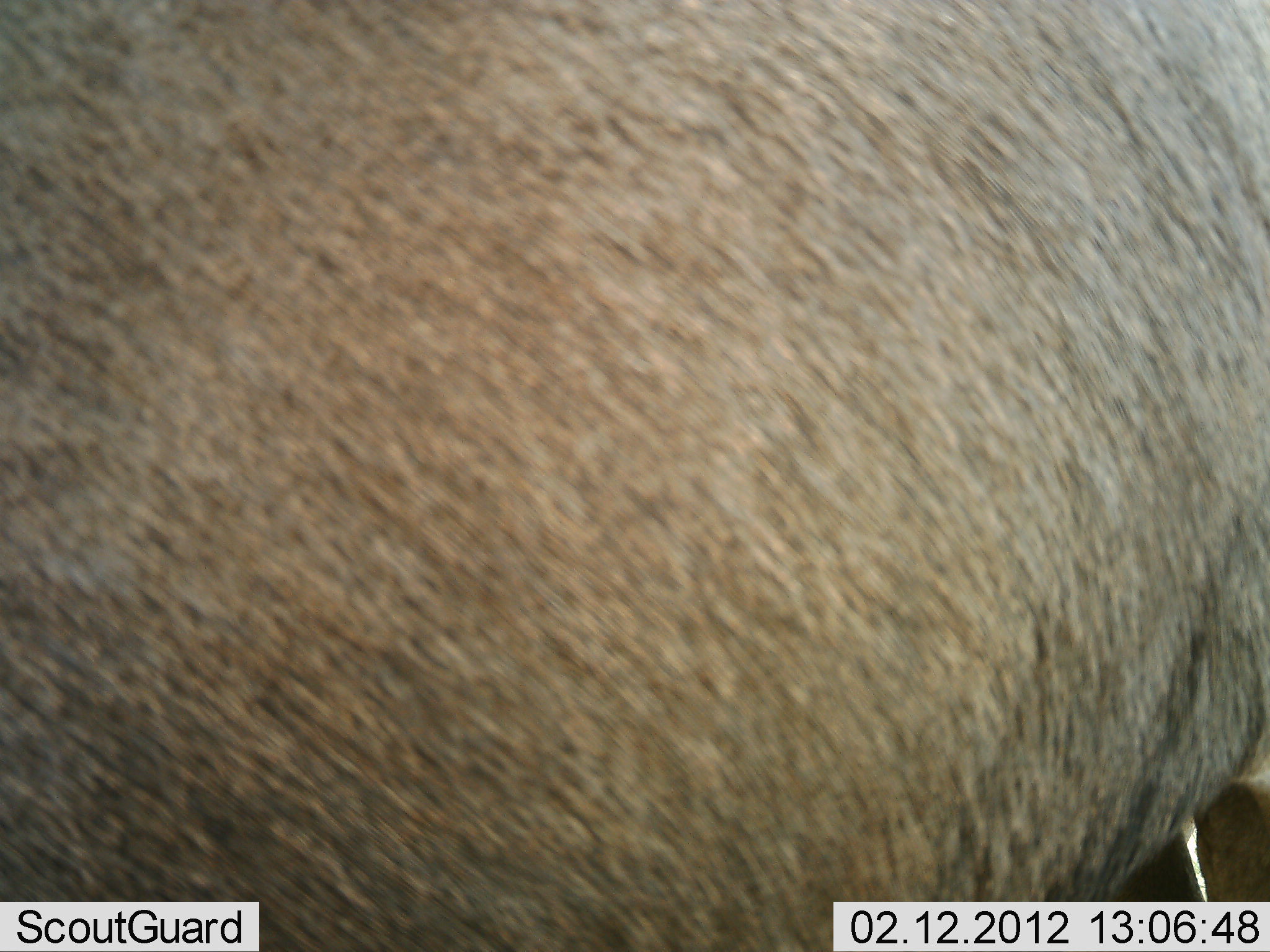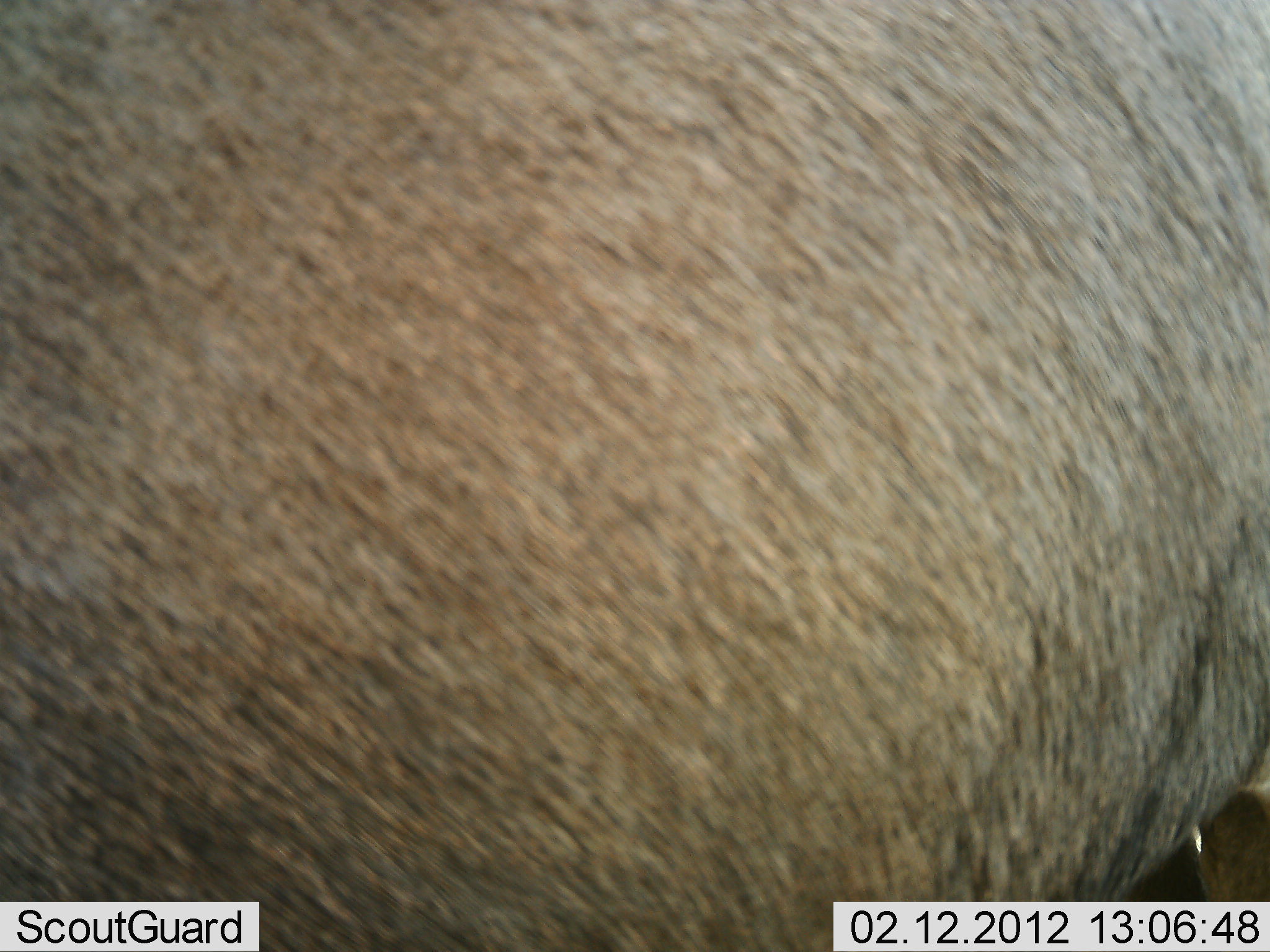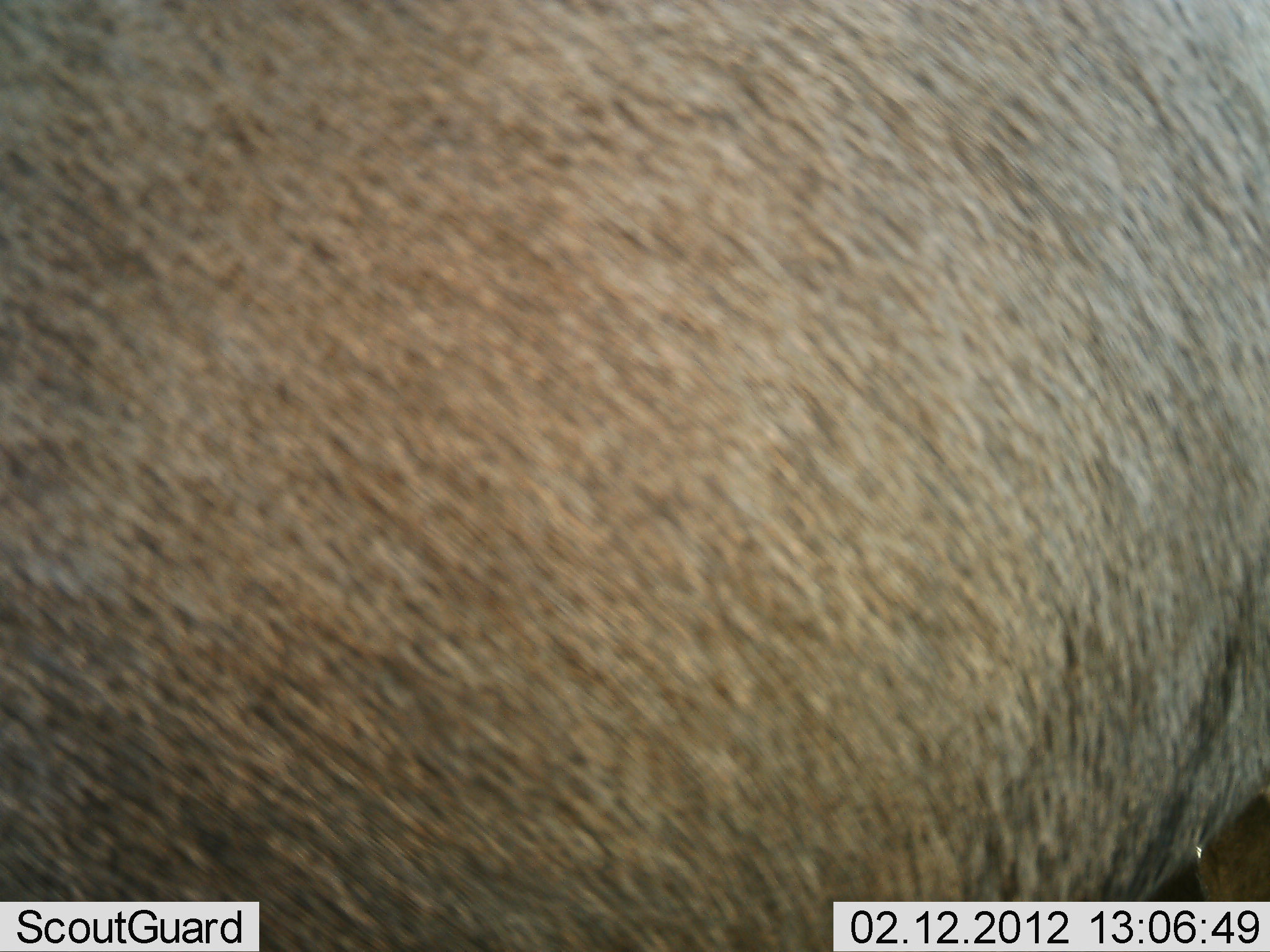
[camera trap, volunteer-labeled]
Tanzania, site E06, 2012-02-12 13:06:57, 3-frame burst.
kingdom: Animalia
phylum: Chordata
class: Mammalia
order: Artiodactyla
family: Bovidae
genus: Connochaetes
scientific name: Connochaetes taurinus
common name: blue wildebeest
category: wildebeest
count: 1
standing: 92%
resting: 0%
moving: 8%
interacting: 0%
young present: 0%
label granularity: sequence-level